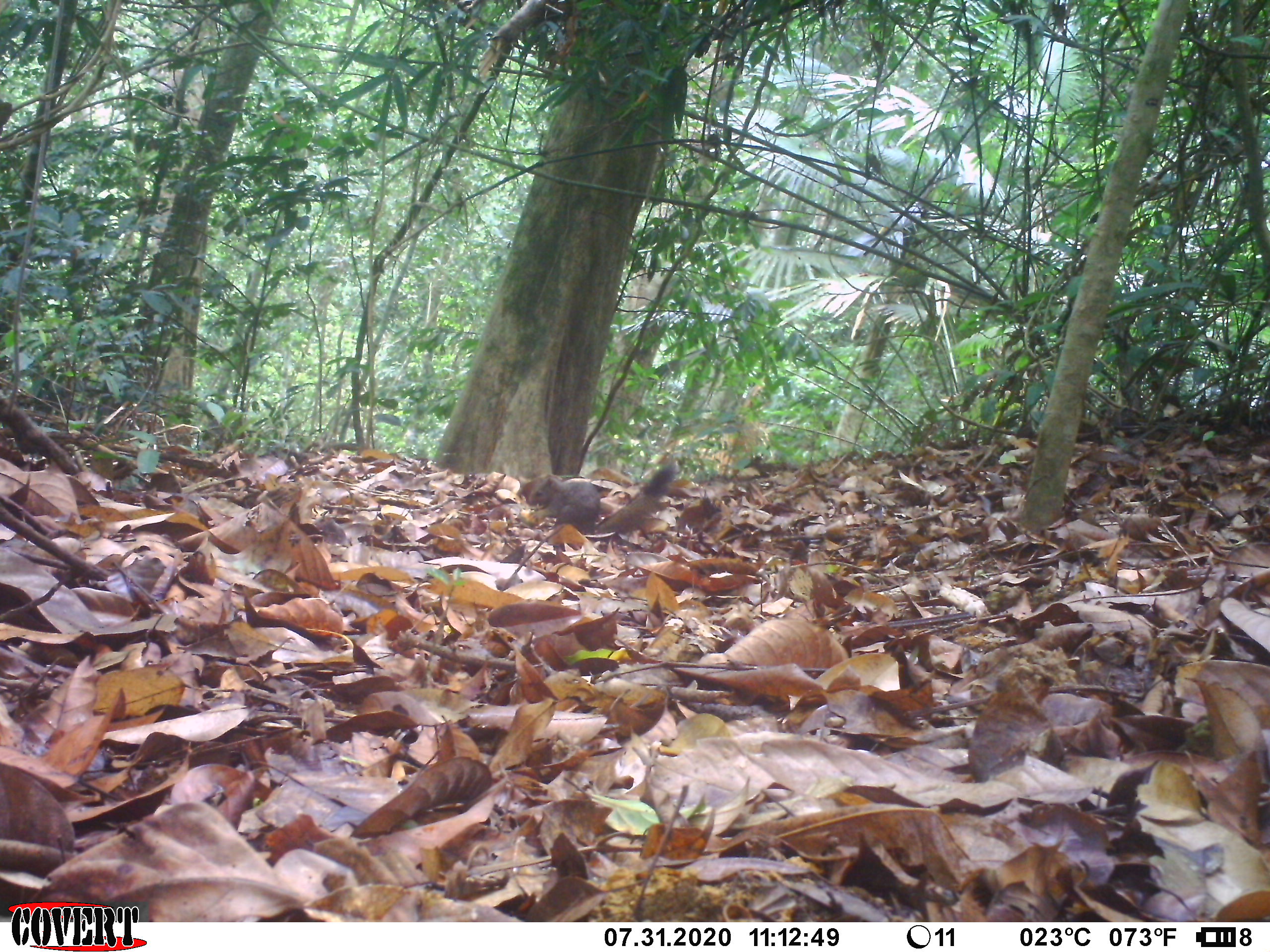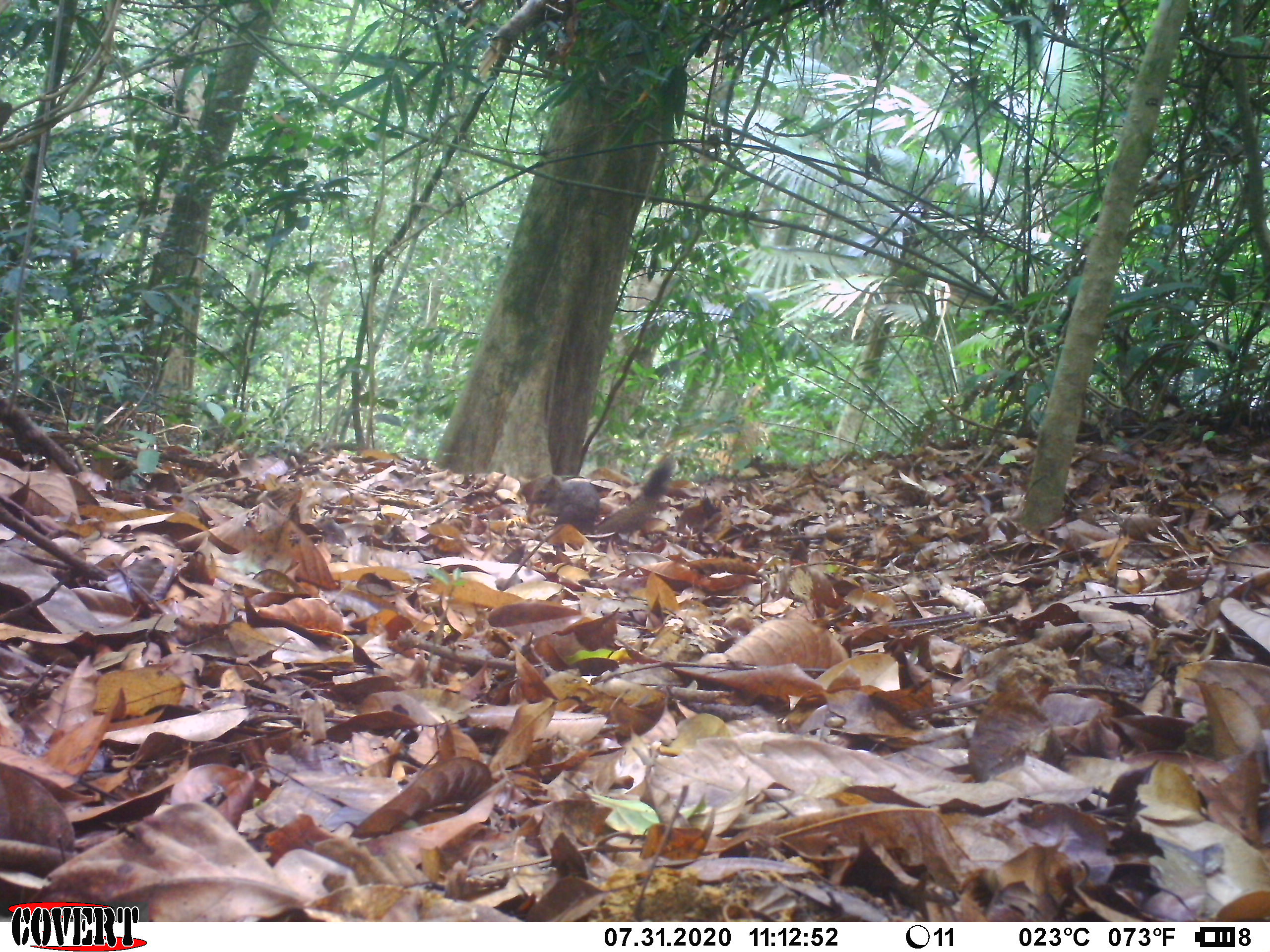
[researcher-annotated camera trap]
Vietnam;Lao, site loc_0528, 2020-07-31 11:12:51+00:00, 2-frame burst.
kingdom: Animalia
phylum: Chordata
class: Mammalia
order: Rodentia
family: Sciuridae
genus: Callosciurus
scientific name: Callosciurus erythraeus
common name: pallas's squirrel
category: pallass squirrel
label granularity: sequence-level